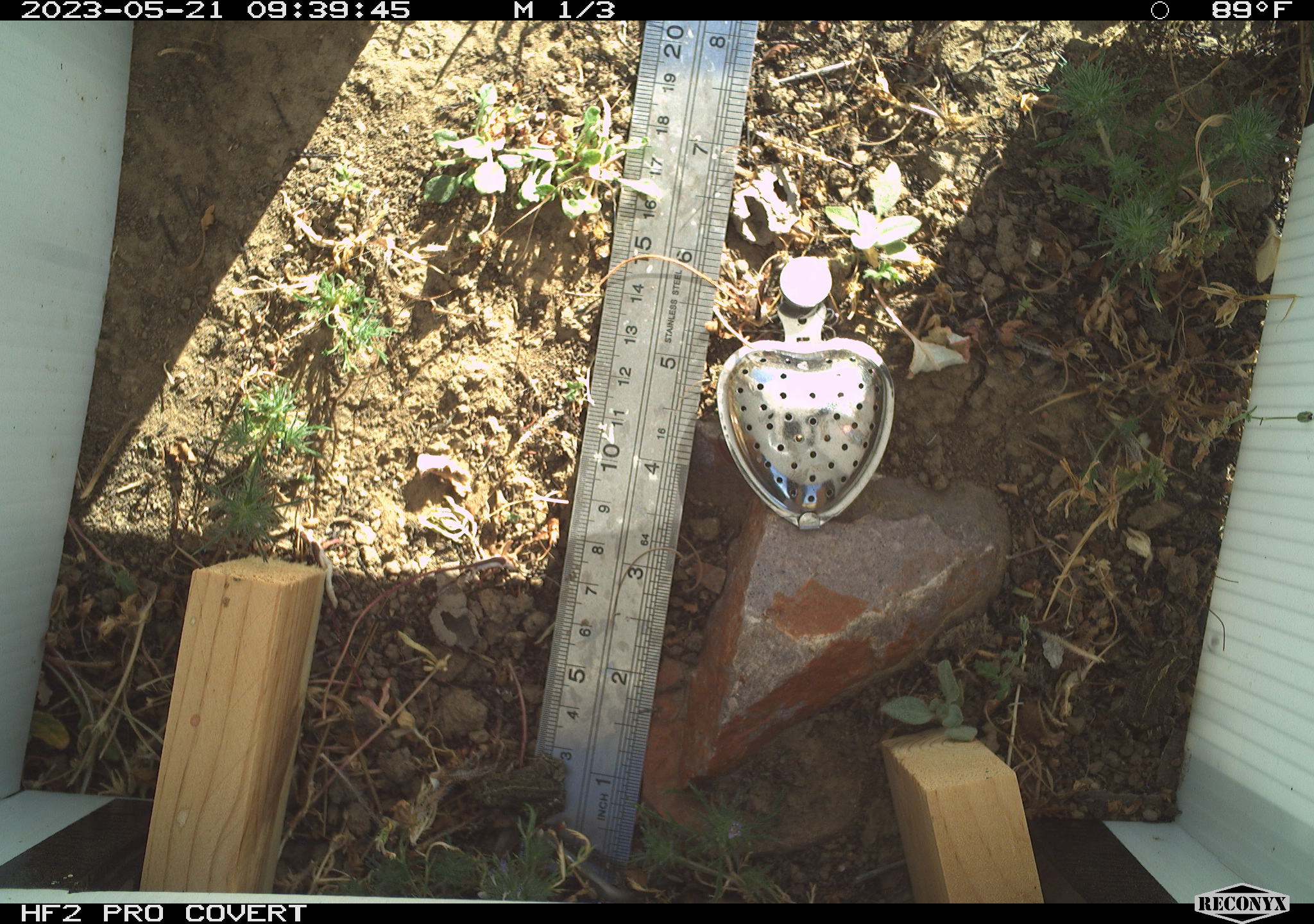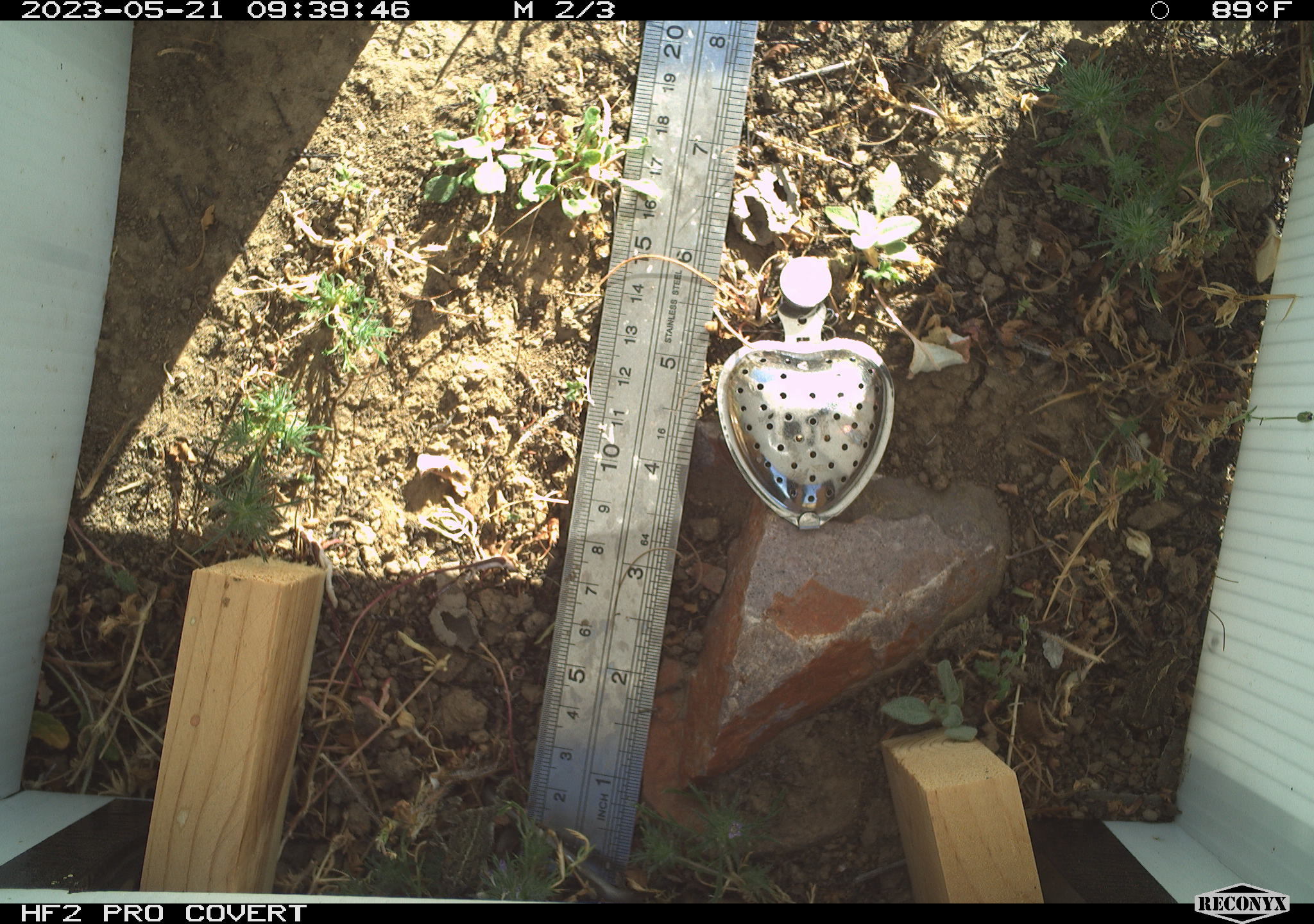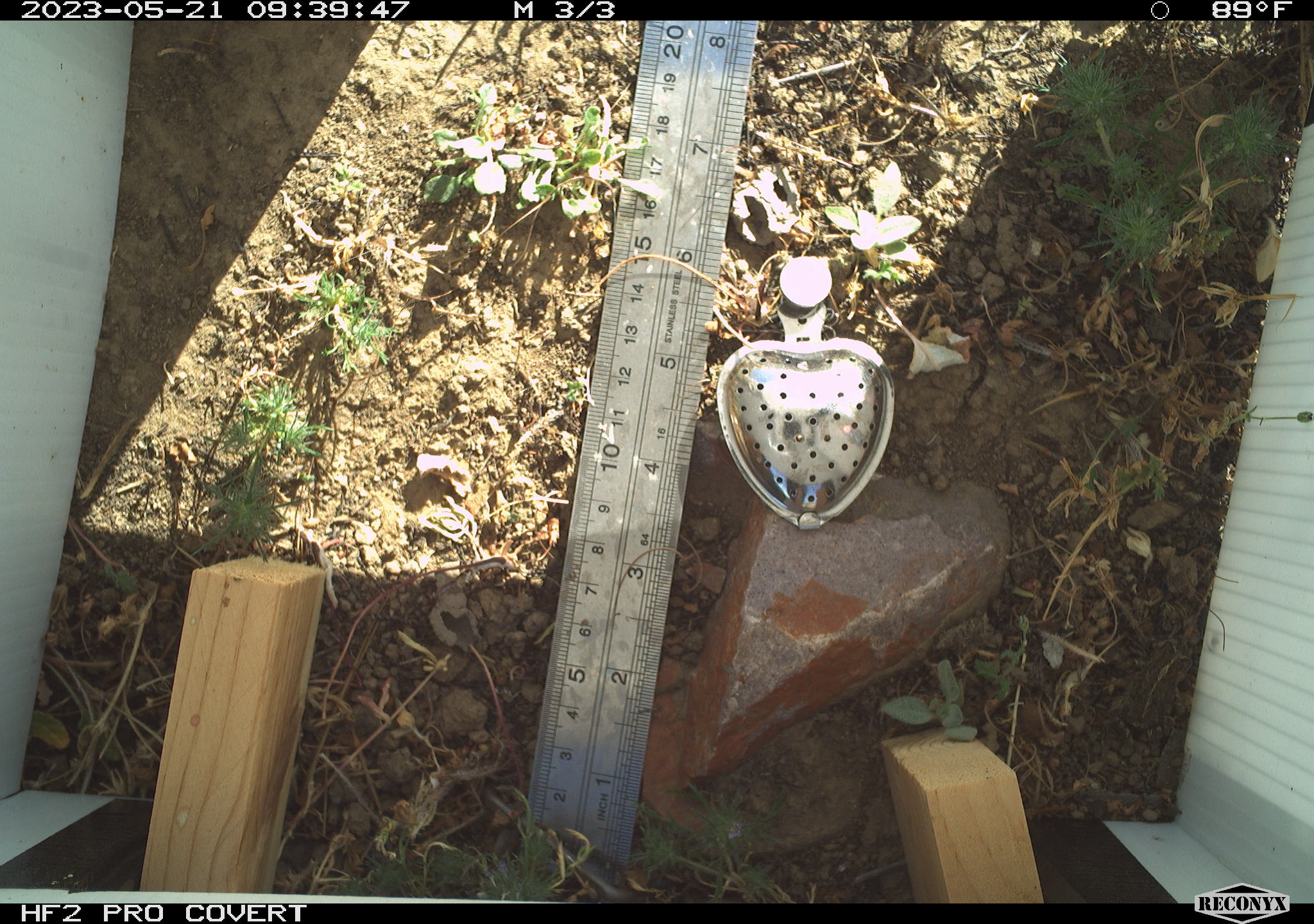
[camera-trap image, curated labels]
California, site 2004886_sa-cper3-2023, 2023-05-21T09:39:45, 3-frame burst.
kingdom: Animalia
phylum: Chordata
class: Amphibia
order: Anura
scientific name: Anura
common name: frogs